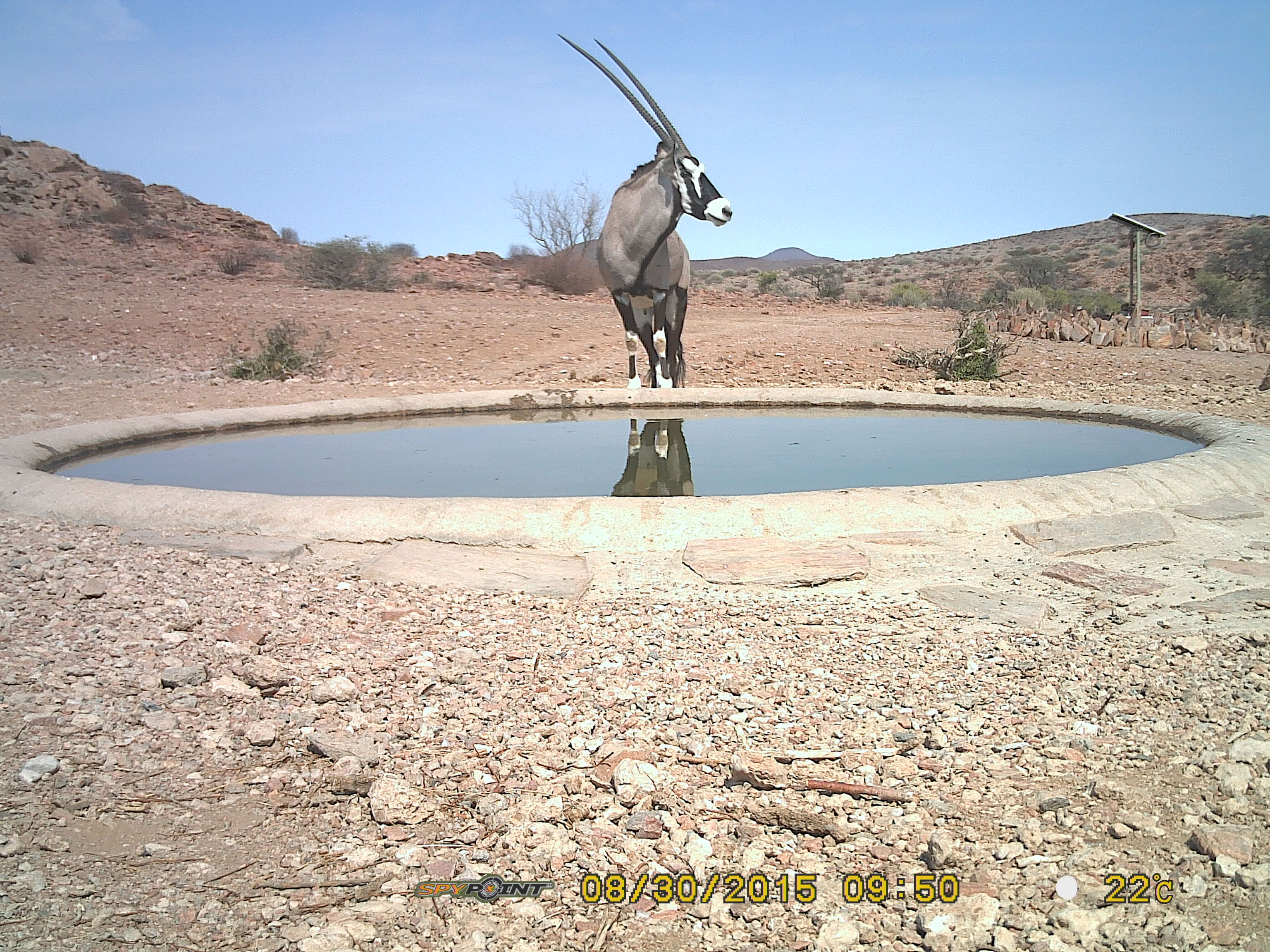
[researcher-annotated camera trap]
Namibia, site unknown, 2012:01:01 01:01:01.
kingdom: Animalia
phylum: Chordata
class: Mammalia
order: Artiodactyla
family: Bovidae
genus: Oryx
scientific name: Oryx gazella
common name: gemsbok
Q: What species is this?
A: Oryx gazella (gemsbok).